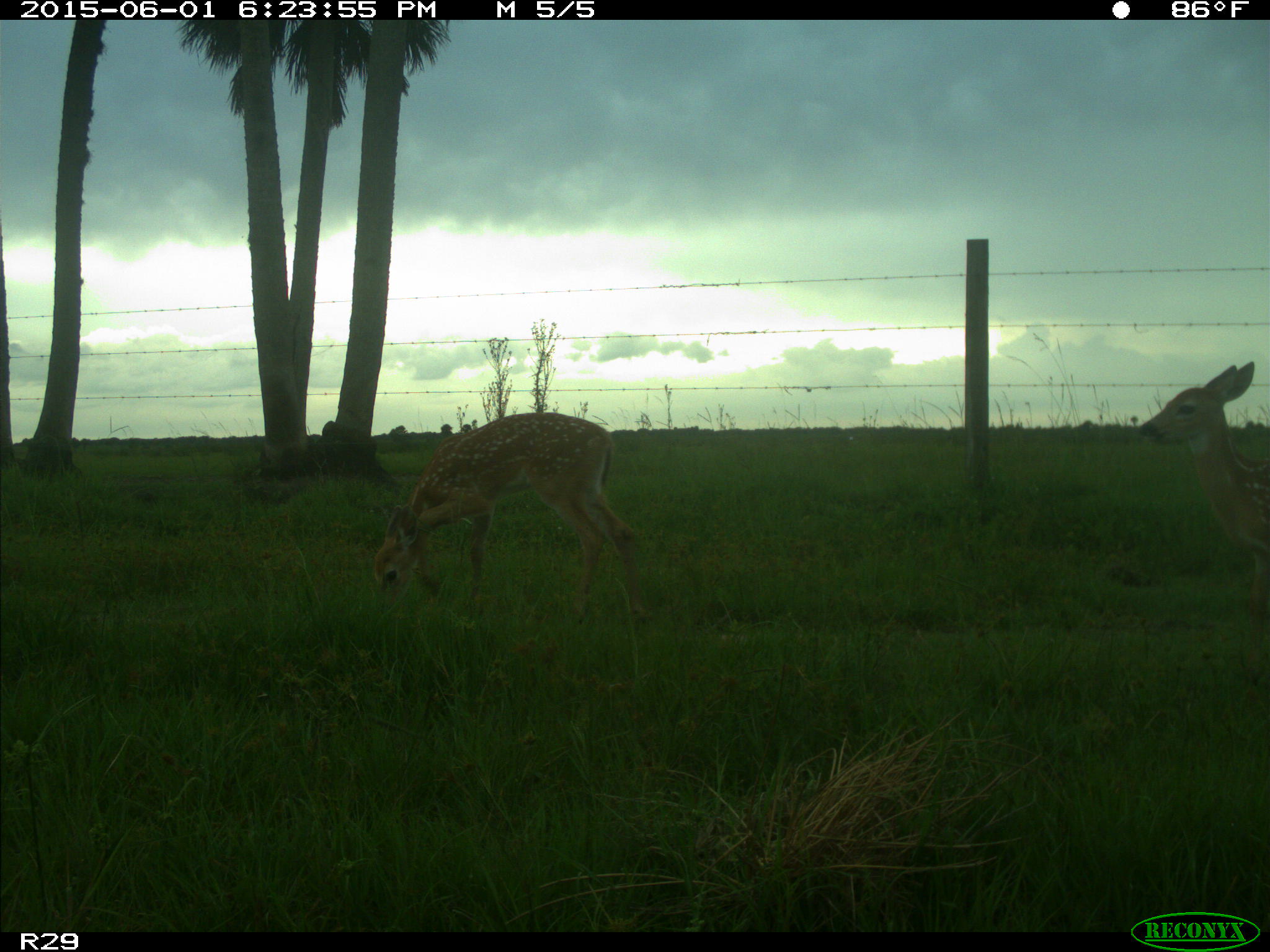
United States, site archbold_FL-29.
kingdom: Animalia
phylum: Chordata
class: Mammalia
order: Artiodactyla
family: Cervidae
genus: Odocoileus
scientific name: Odocoileus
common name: deer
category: unidentified deer